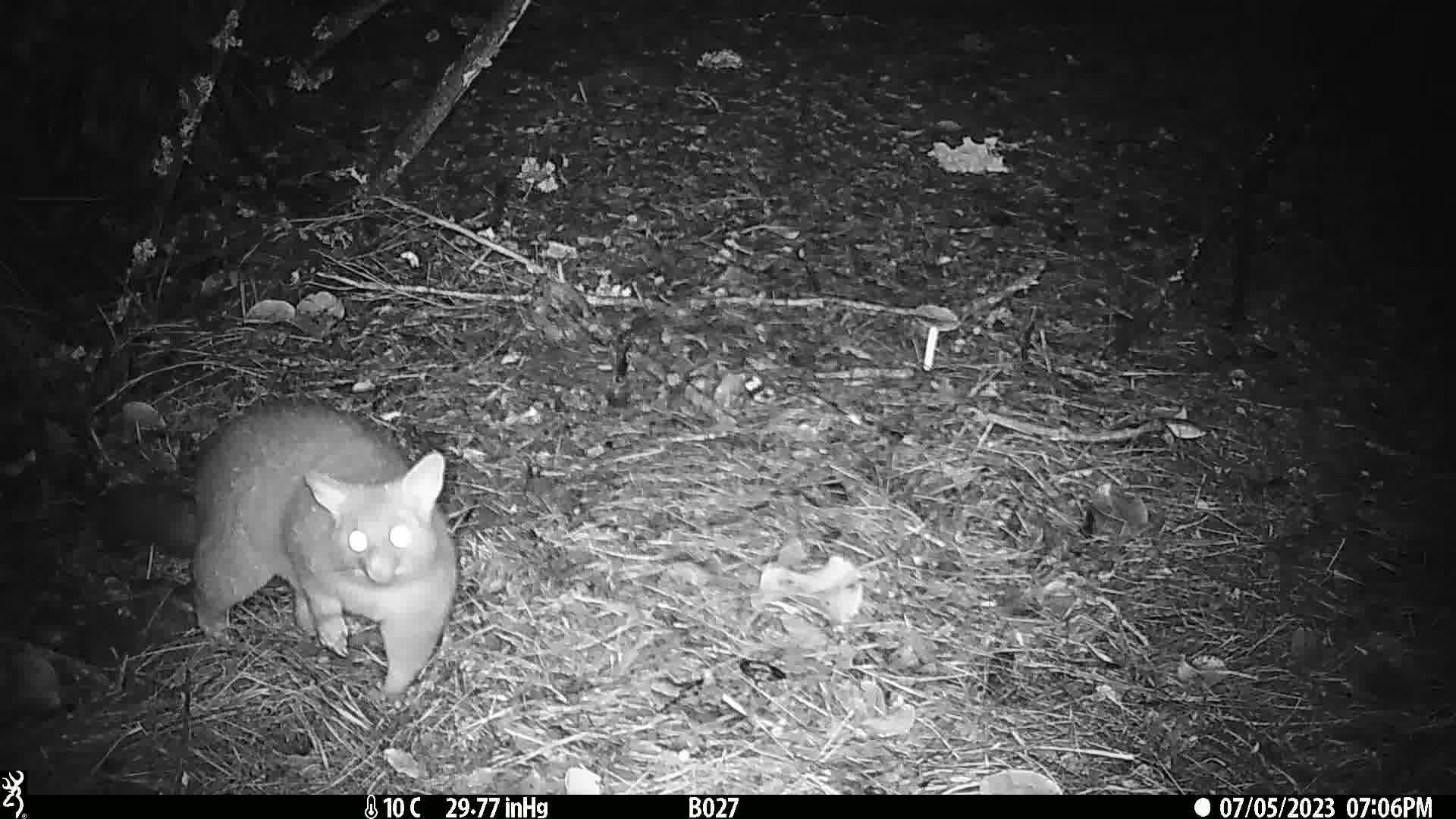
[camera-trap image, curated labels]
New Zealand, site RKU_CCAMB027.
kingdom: Animalia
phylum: Chordata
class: Mammalia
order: Diprotodontia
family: Phalangeridae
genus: Trichosurus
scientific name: Trichosurus vulpecula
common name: common brushtail possum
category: possum